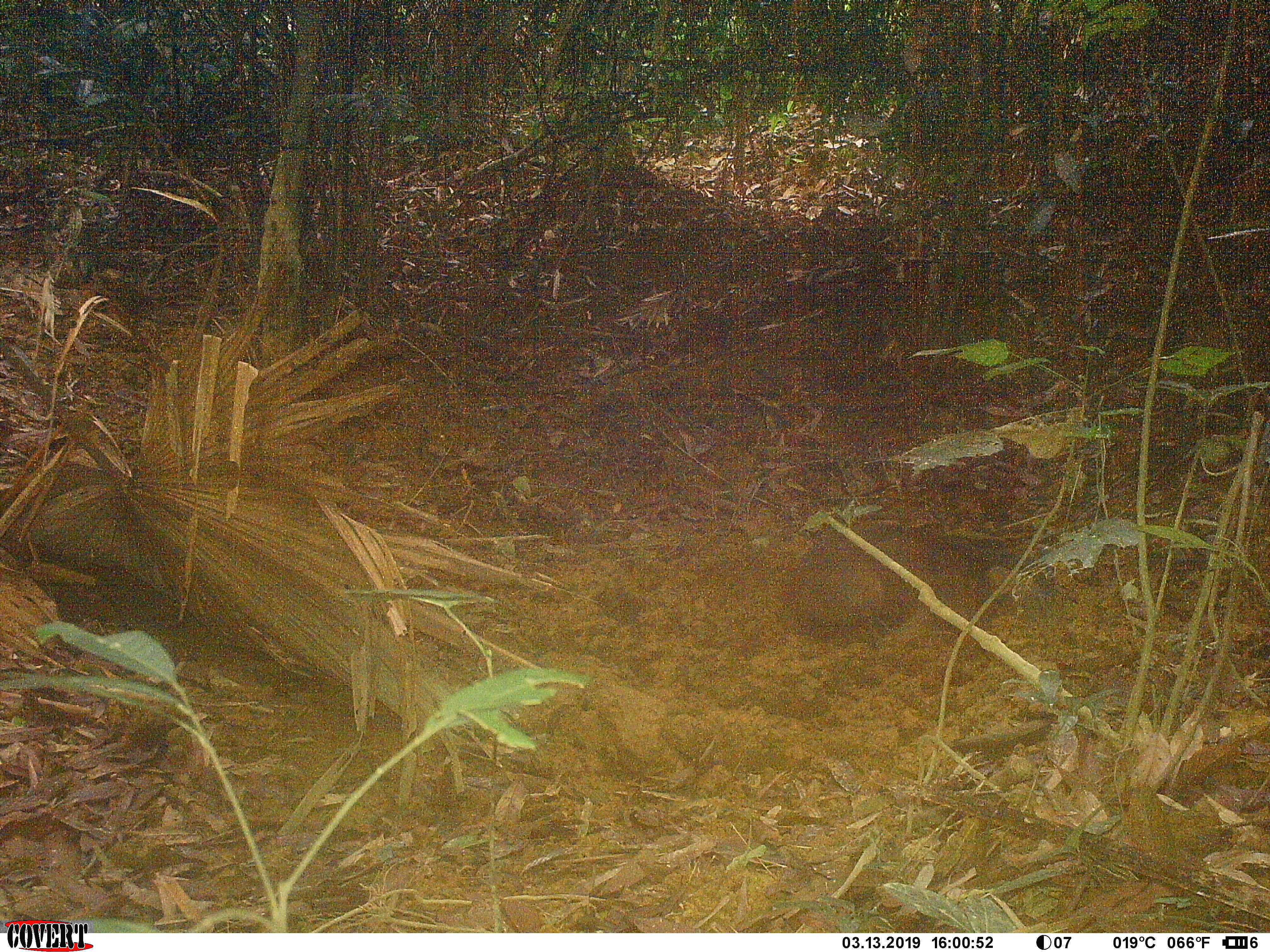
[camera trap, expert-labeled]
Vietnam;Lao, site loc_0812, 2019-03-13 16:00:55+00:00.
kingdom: Animalia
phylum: Chordata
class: Mammalia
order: Artiodactyla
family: Suidae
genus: Sus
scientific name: Sus scrofa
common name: eurasian wild pig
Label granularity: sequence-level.